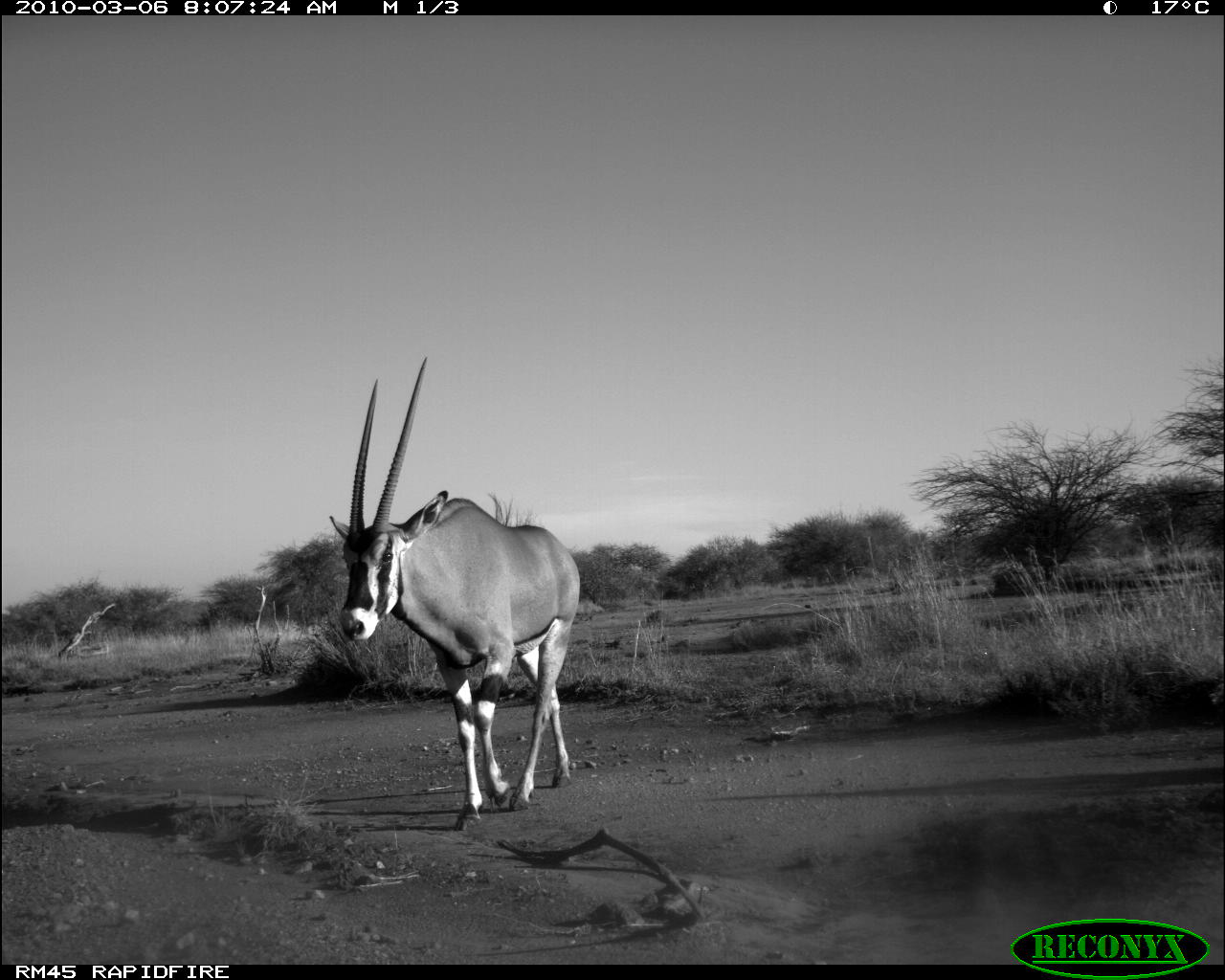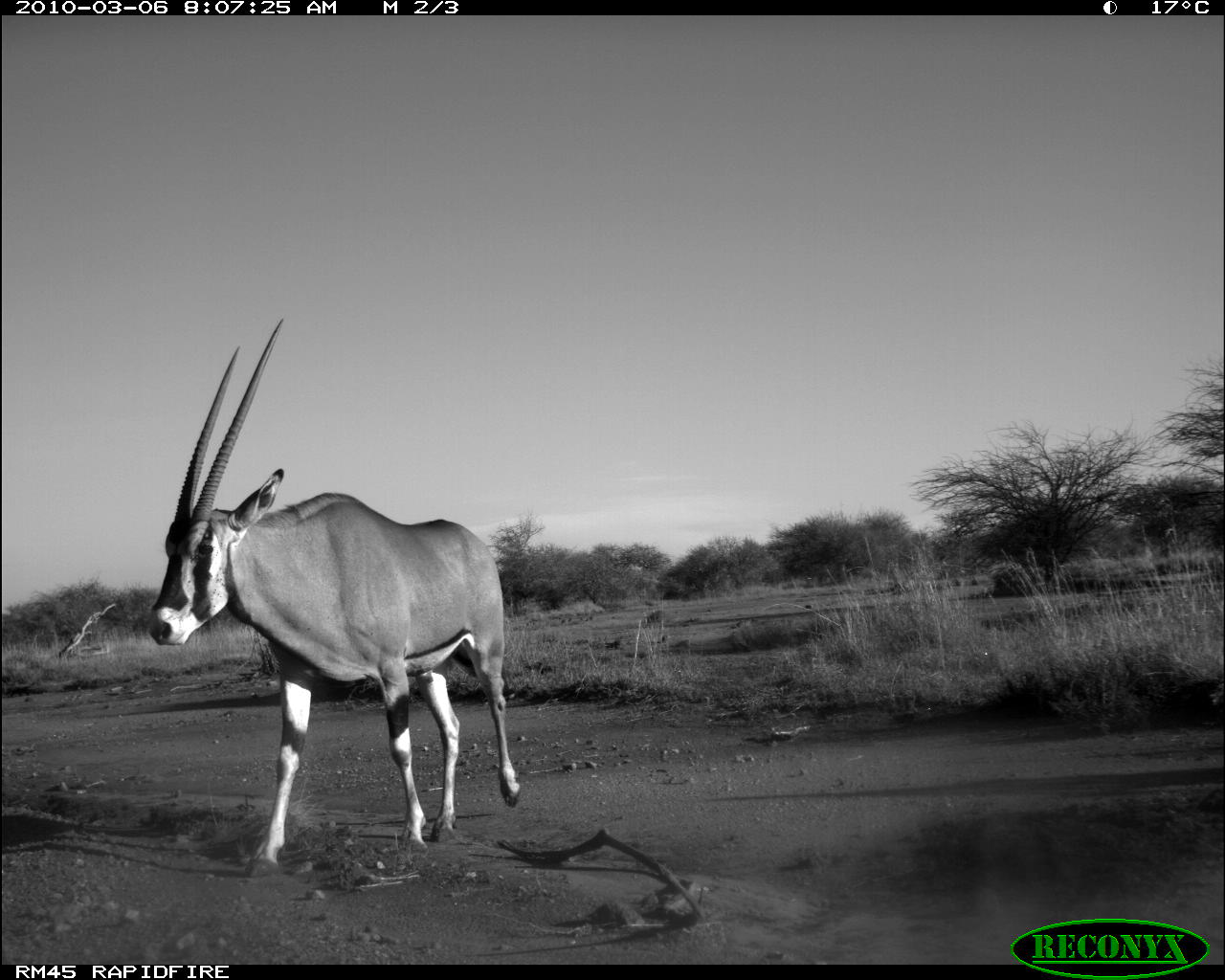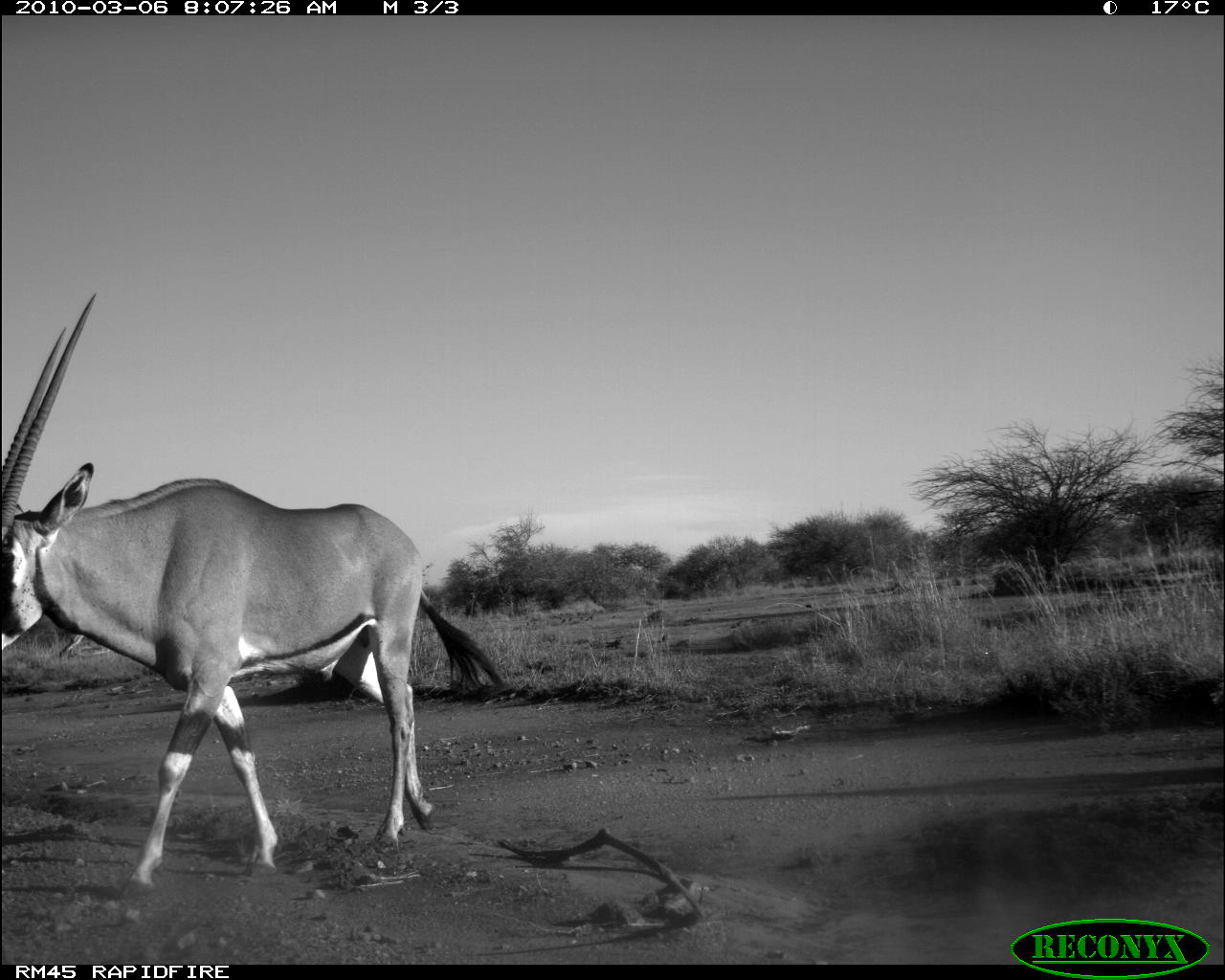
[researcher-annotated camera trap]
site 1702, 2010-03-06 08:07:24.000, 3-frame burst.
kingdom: Animalia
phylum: Chordata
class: Mammalia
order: Artiodactyla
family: Bovidae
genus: Oryx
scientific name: Oryx beisa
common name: east african oryx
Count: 1.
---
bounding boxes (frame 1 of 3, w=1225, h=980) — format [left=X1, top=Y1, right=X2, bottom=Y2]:
oryx beisa: [left=327, top=352, right=584, bottom=831]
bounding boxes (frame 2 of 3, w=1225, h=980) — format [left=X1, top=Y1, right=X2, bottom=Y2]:
oryx beisa: [left=143, top=315, right=522, bottom=879]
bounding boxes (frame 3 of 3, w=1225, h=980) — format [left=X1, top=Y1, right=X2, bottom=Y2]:
oryx beisa: [left=0, top=291, right=504, bottom=900]